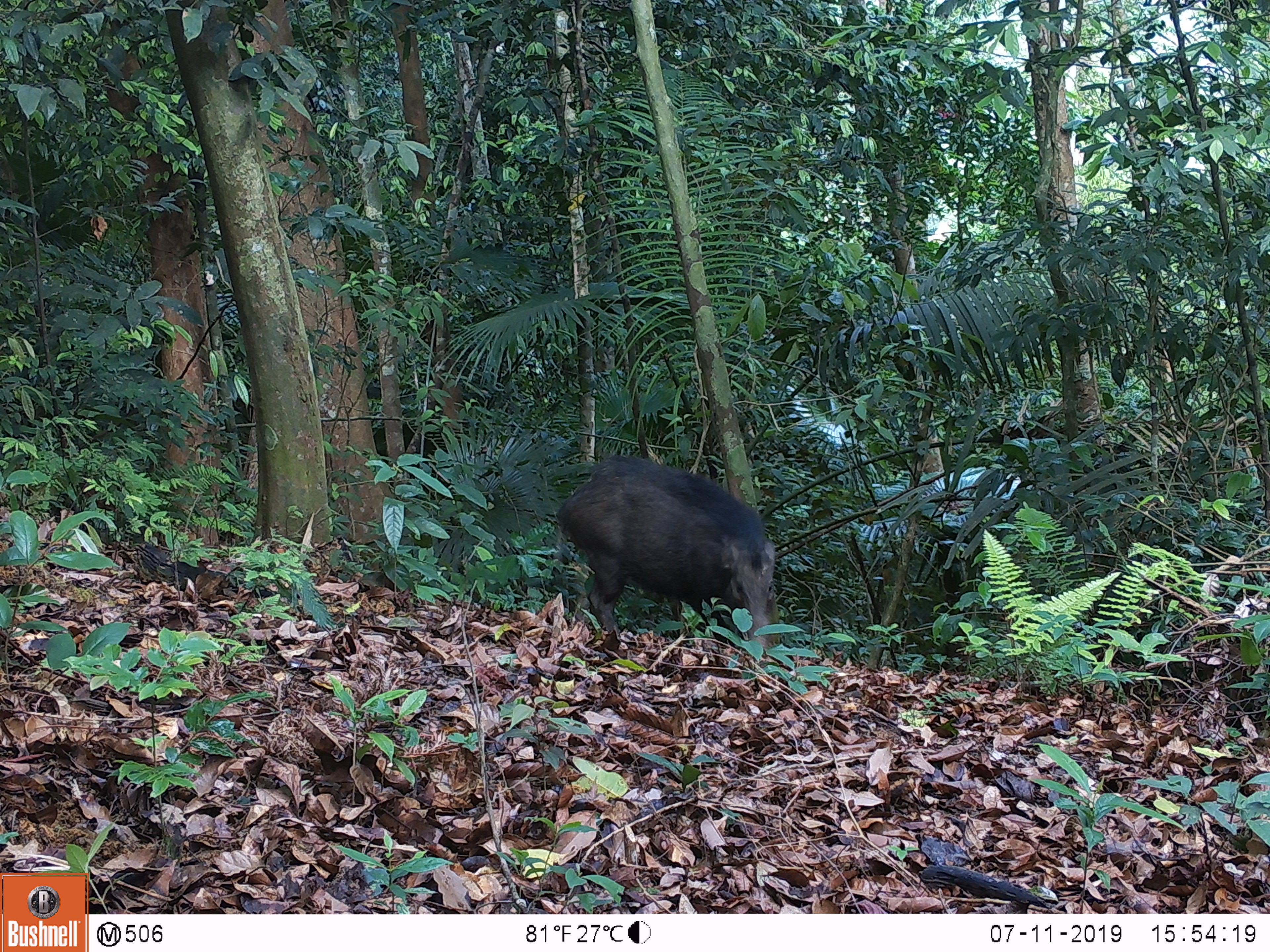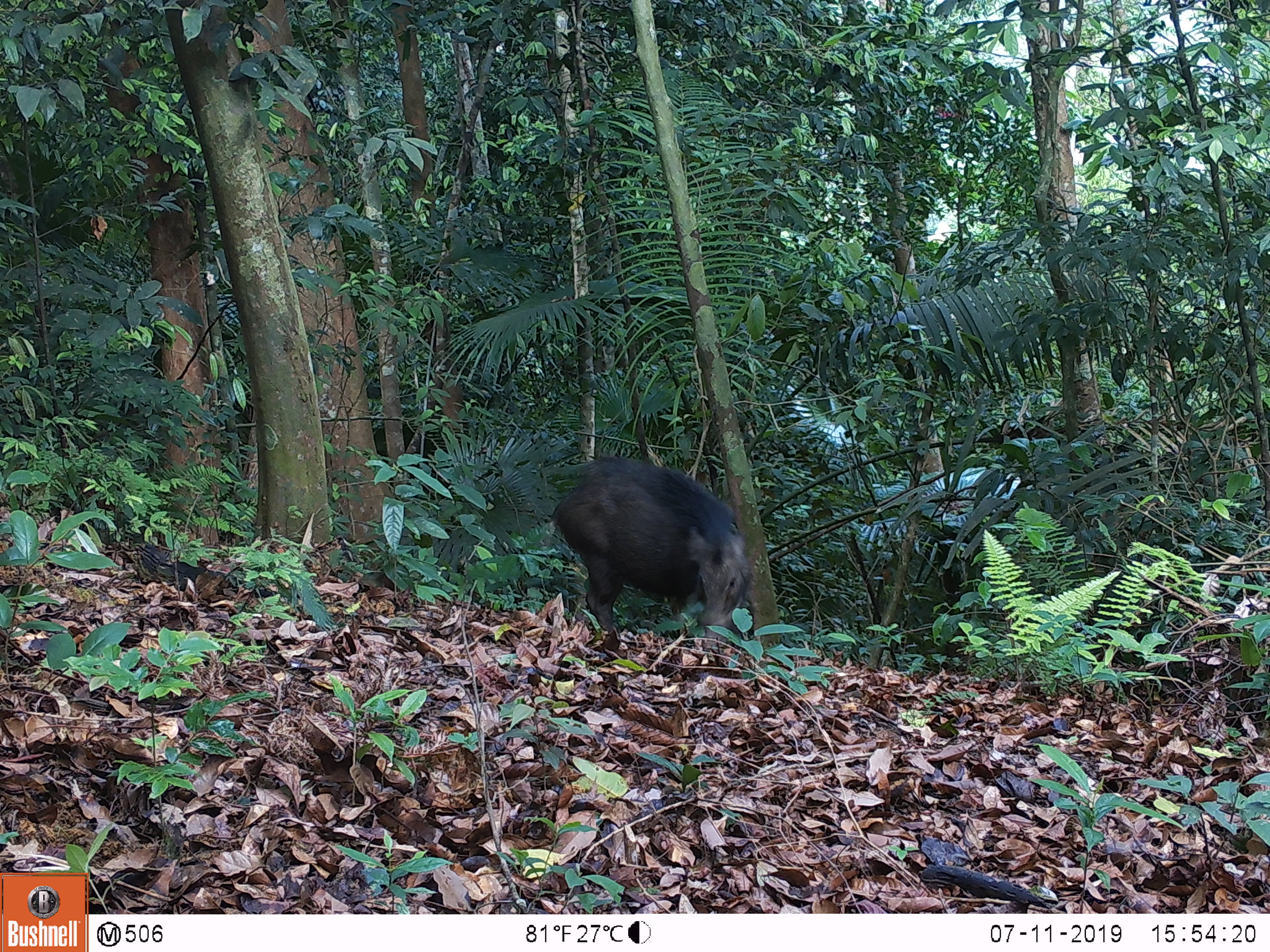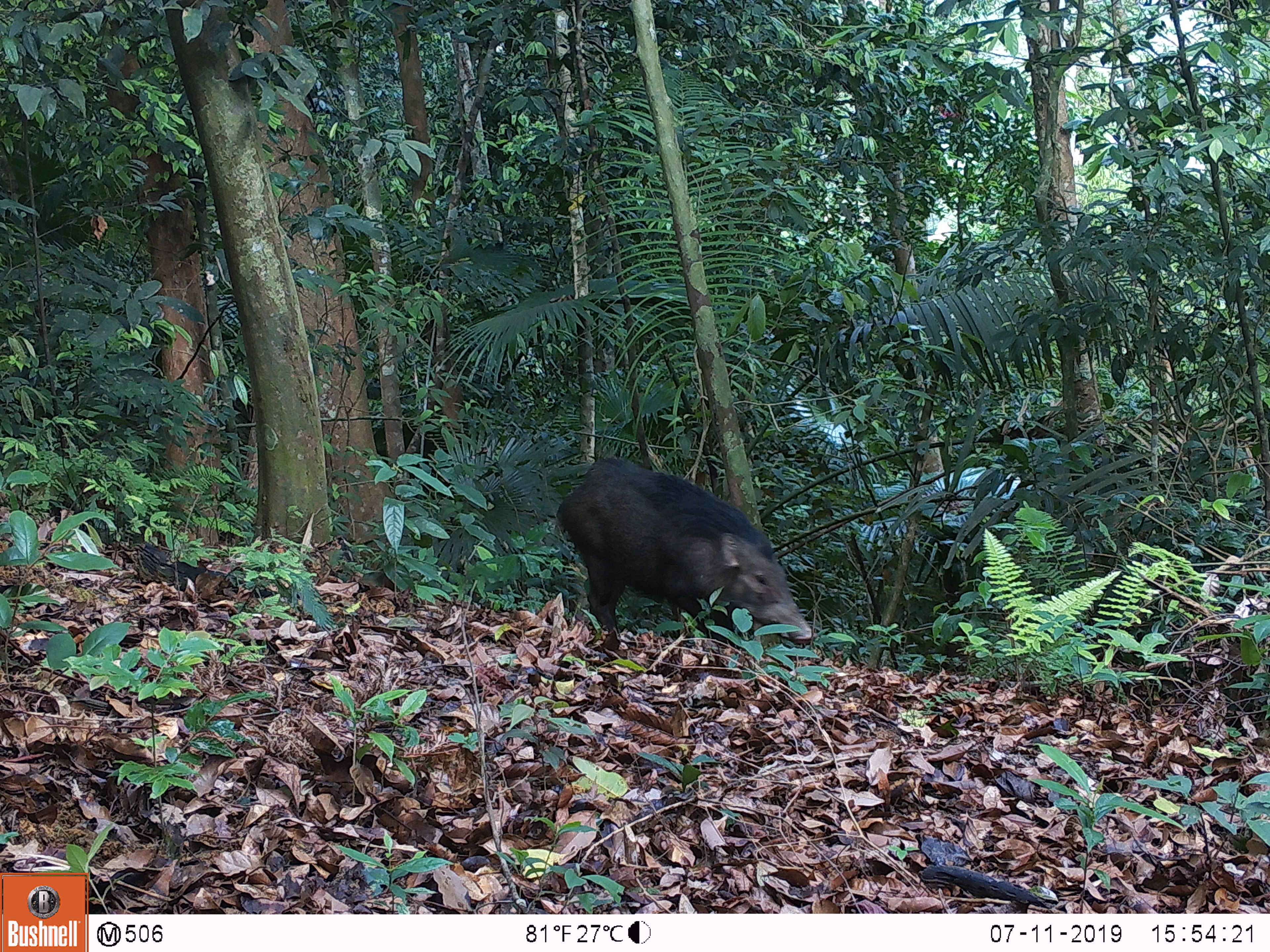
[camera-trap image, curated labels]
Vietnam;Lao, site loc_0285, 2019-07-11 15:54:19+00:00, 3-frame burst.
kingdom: Animalia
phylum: Chordata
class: Mammalia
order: Artiodactyla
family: Suidae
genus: Sus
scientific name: Sus scrofa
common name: eurasian wild pig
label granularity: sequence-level